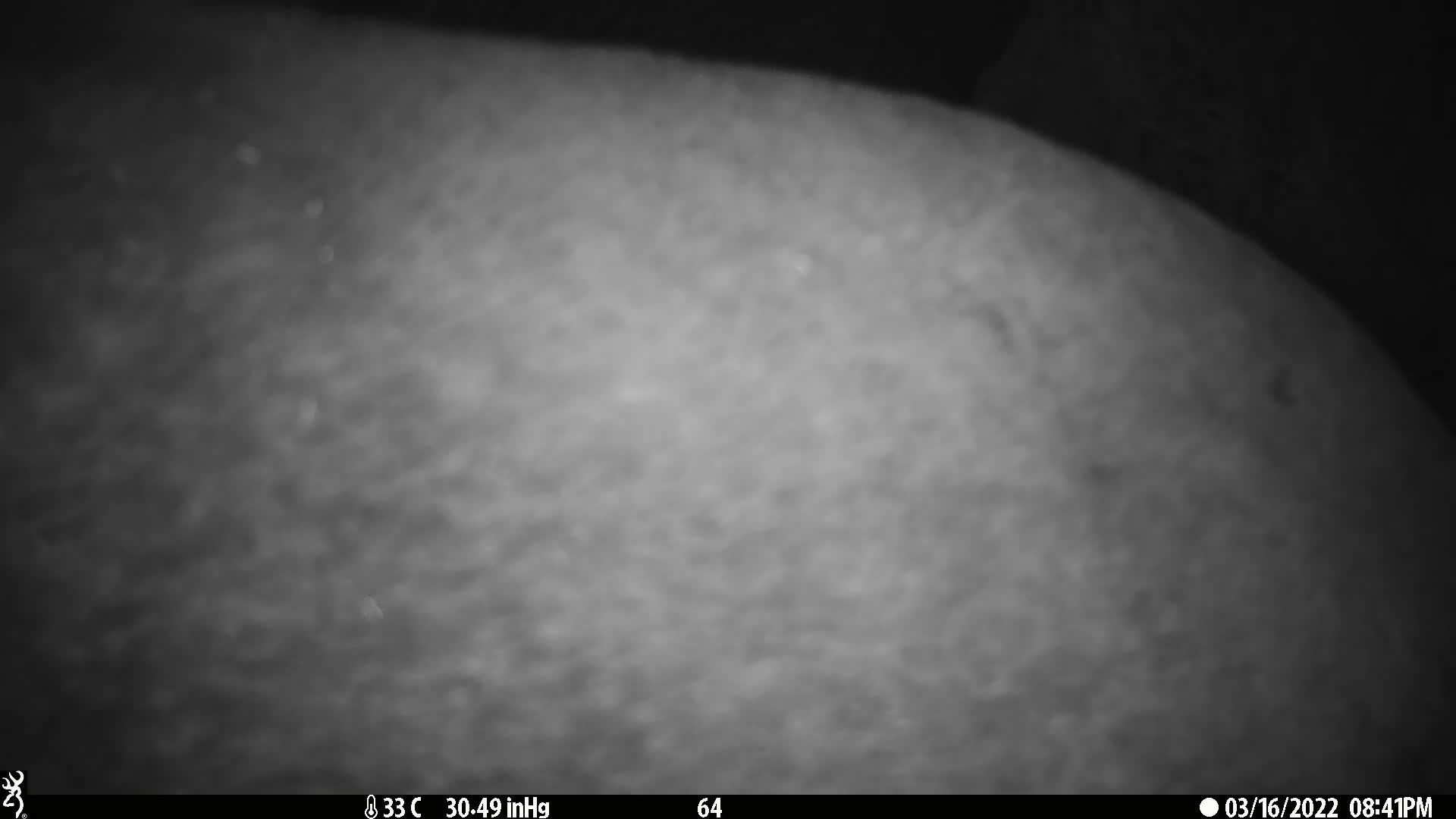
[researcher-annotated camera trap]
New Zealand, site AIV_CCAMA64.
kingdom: Animalia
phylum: Chordata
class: Mammalia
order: Carnivora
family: Otariidae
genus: Phocarctos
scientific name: Phocarctos hookeri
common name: new zealand sea lion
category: sealion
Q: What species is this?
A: Sealion (new zealand sea lion) (Phocarctos hookeri).